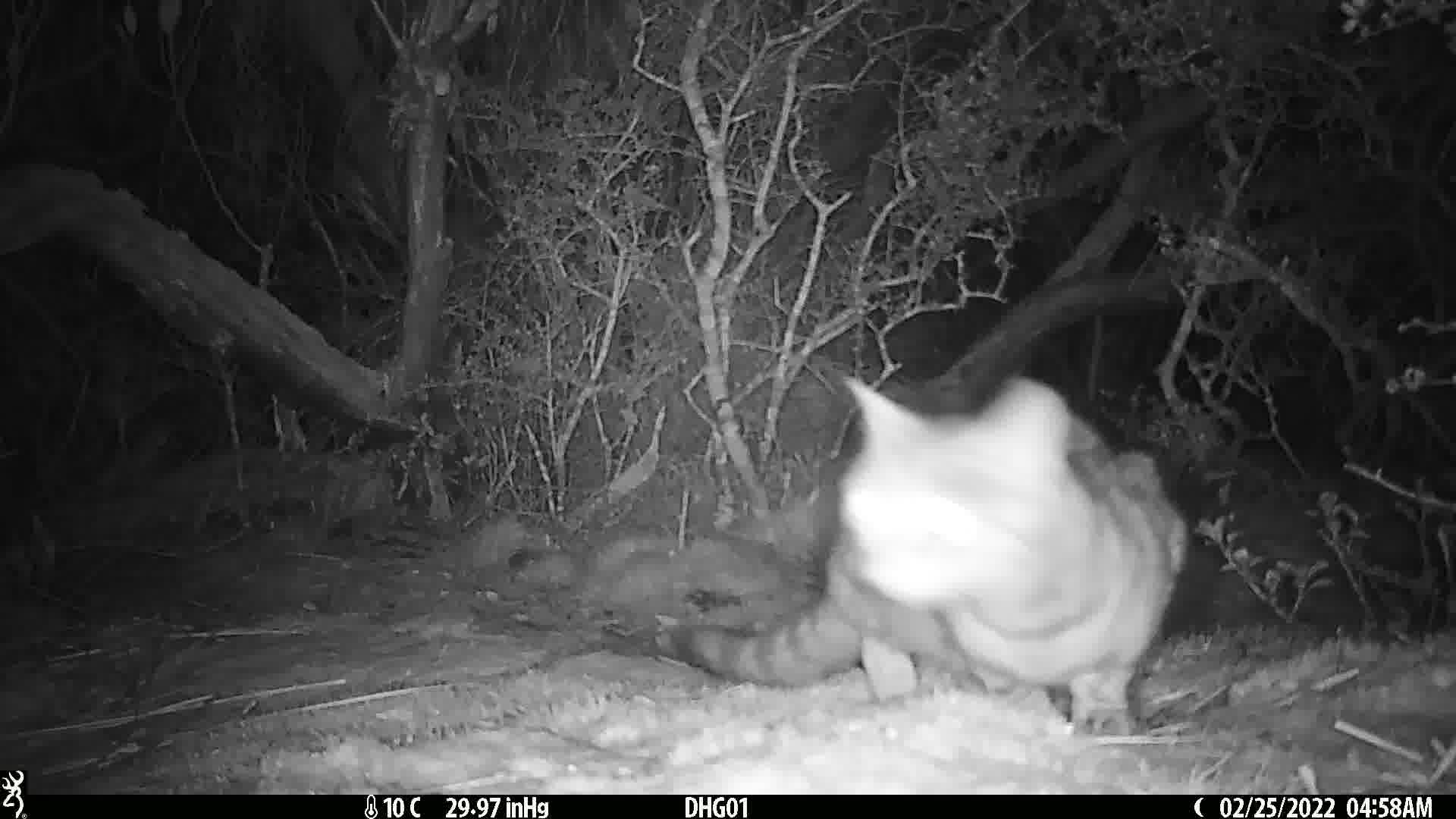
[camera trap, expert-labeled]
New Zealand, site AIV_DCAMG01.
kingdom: Animalia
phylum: Chordata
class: Mammalia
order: Carnivora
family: Felidae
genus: Felis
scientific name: Felis catus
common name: domestic cat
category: cat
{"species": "cat (domestic cat) (Felis catus)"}